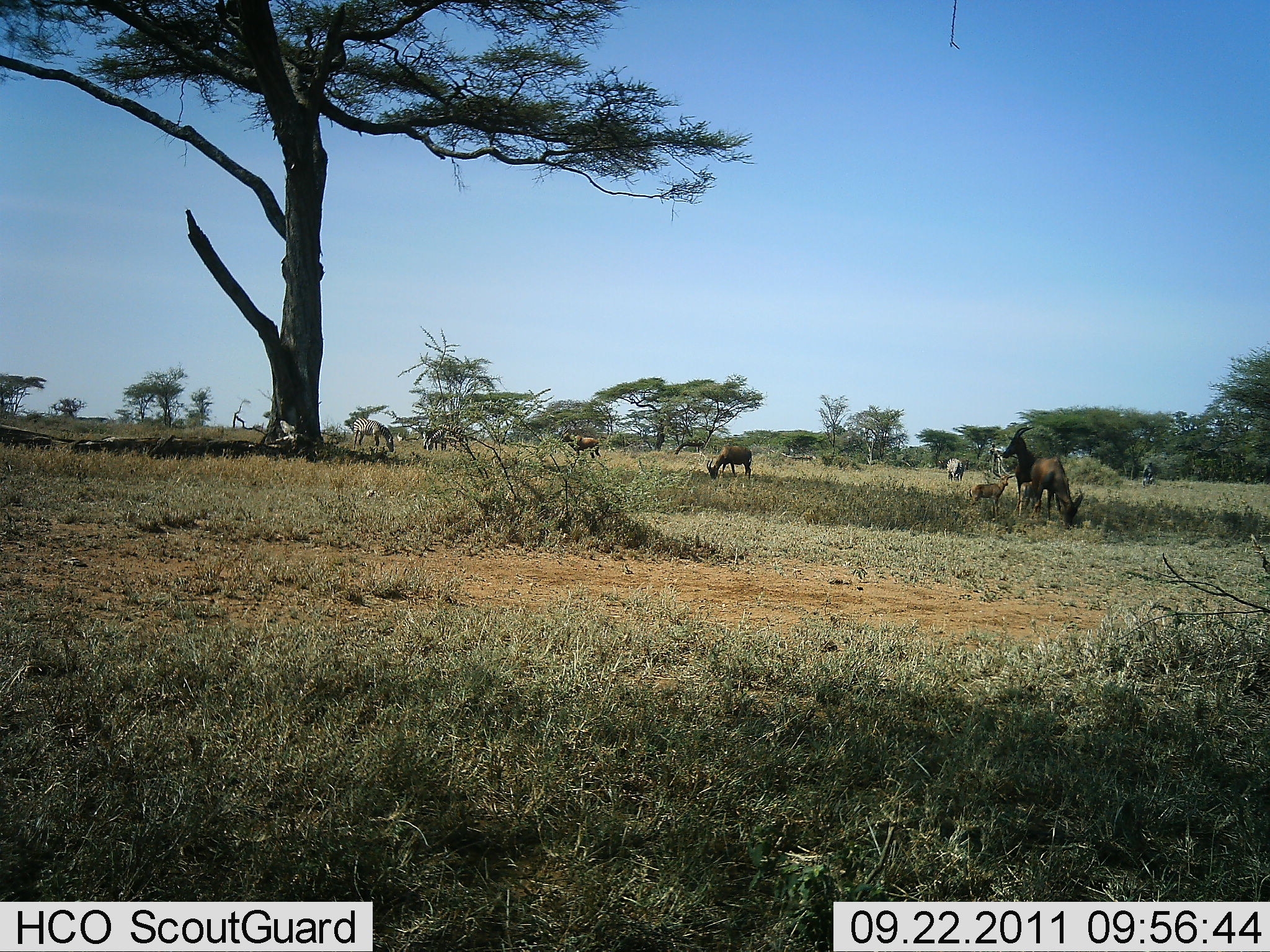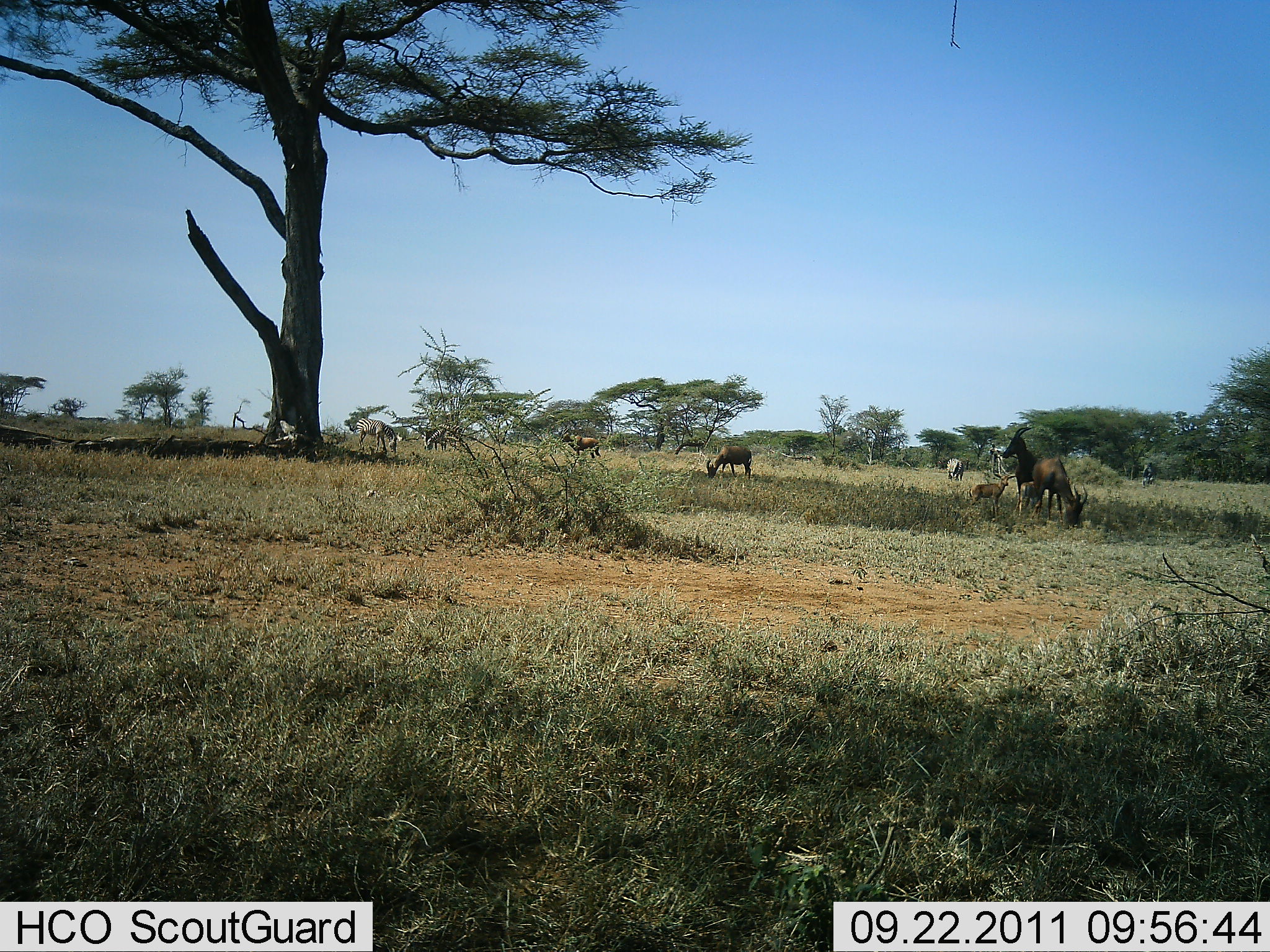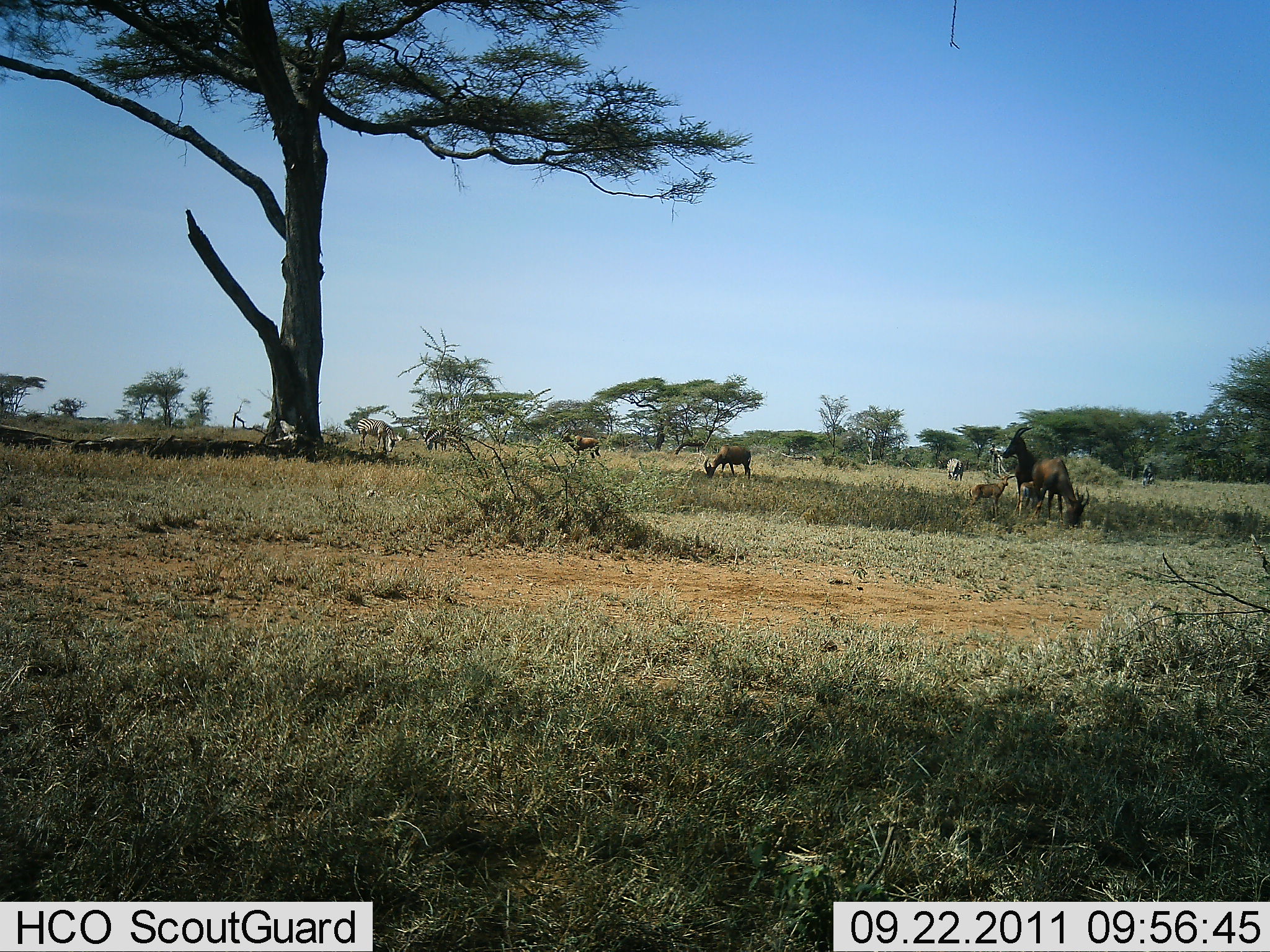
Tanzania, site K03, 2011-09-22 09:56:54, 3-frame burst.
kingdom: Animalia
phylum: Chordata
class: Mammalia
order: Artiodactyla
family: Bovidae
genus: Damaliscus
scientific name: Damaliscus lunatus jimela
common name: topi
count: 7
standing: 70%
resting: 0%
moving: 0%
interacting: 0%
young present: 100%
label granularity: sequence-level